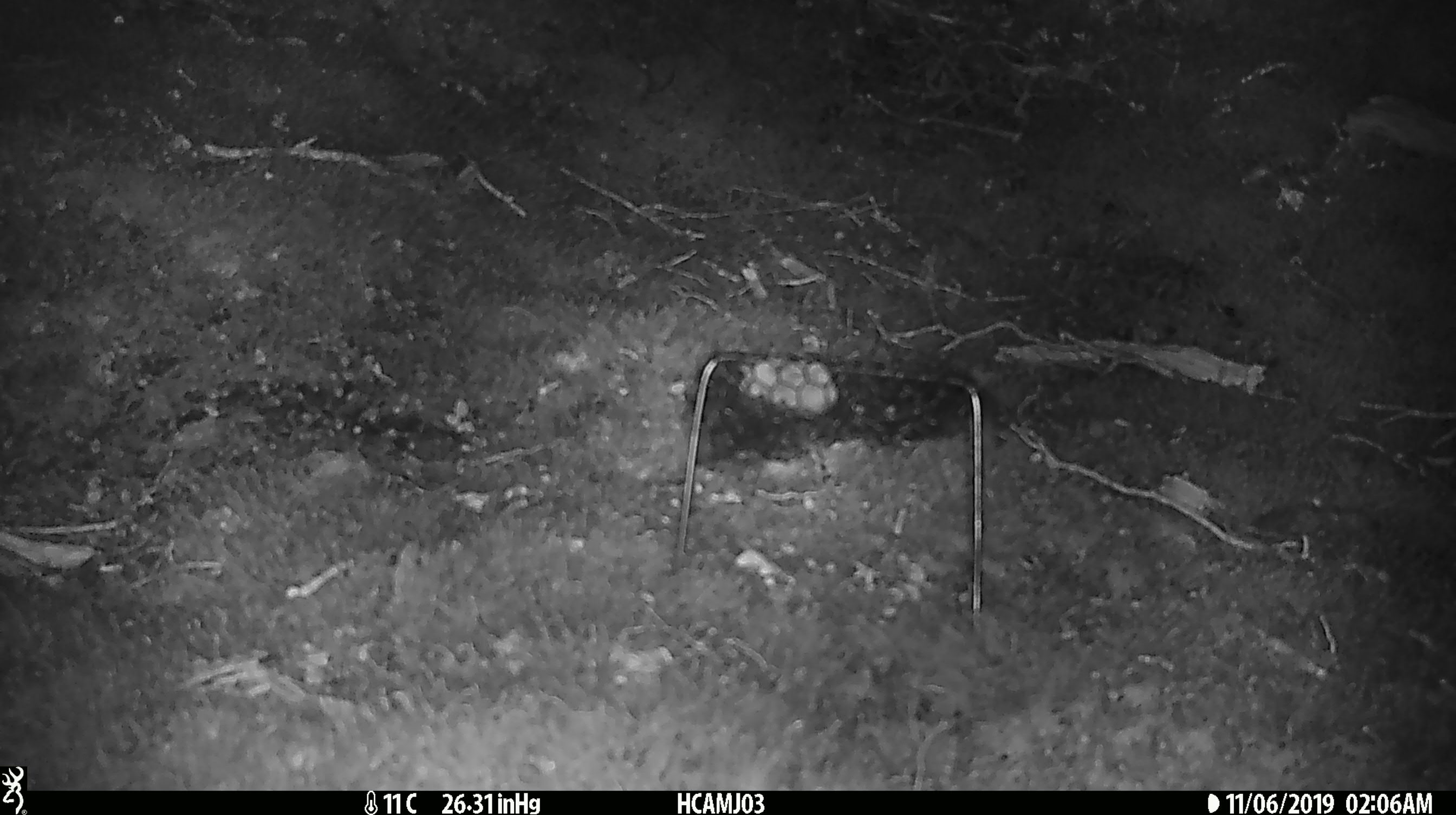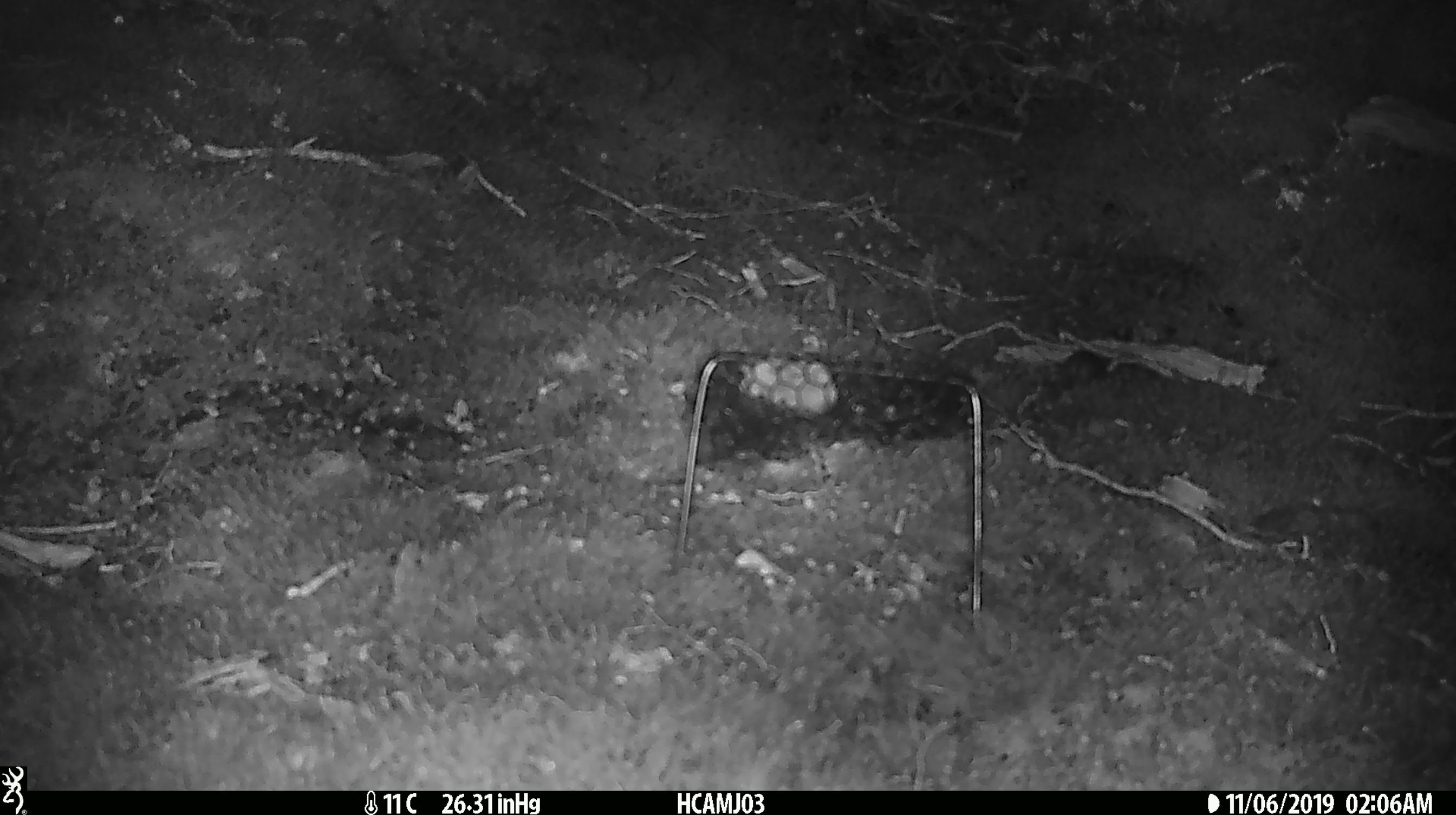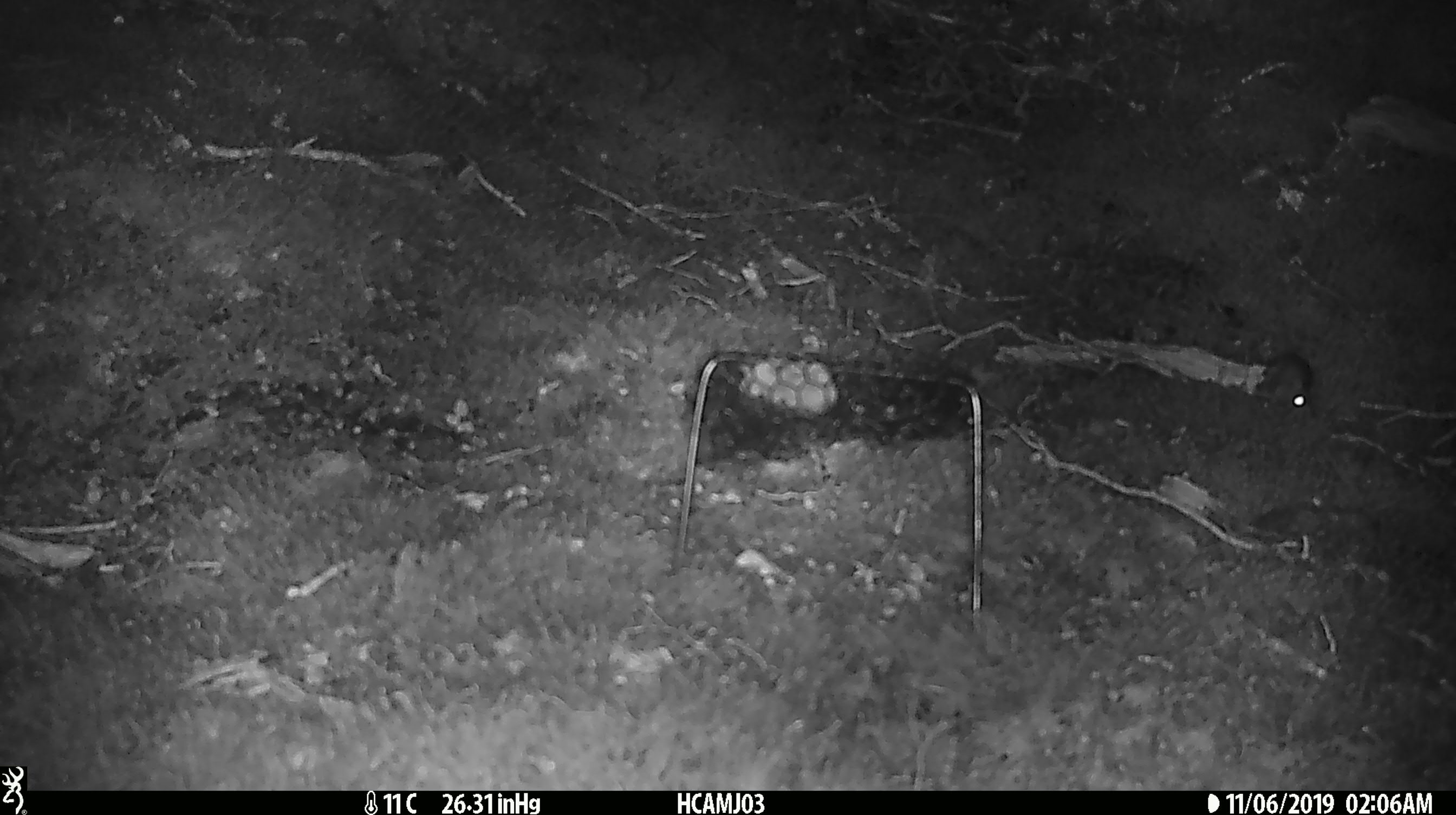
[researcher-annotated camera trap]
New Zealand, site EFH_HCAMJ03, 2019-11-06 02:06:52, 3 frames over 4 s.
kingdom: Animalia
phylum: Chordata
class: Mammalia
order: Rodentia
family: Muridae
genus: Mus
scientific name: Mus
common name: mouse